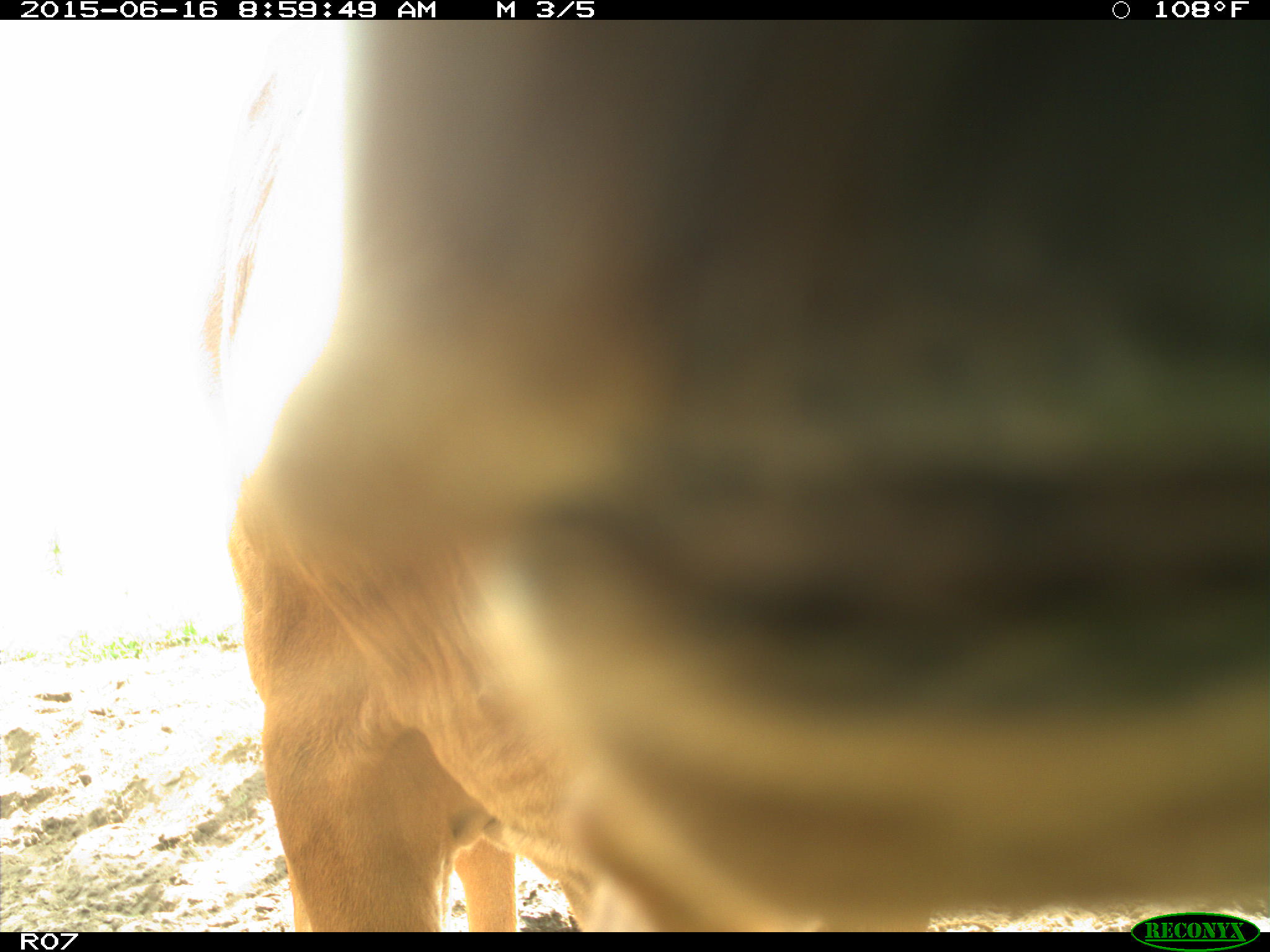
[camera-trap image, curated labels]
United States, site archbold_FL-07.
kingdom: Animalia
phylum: Chordata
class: Mammalia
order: Artiodactyla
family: Bovidae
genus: Bos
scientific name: Bos taurus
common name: domestic cow